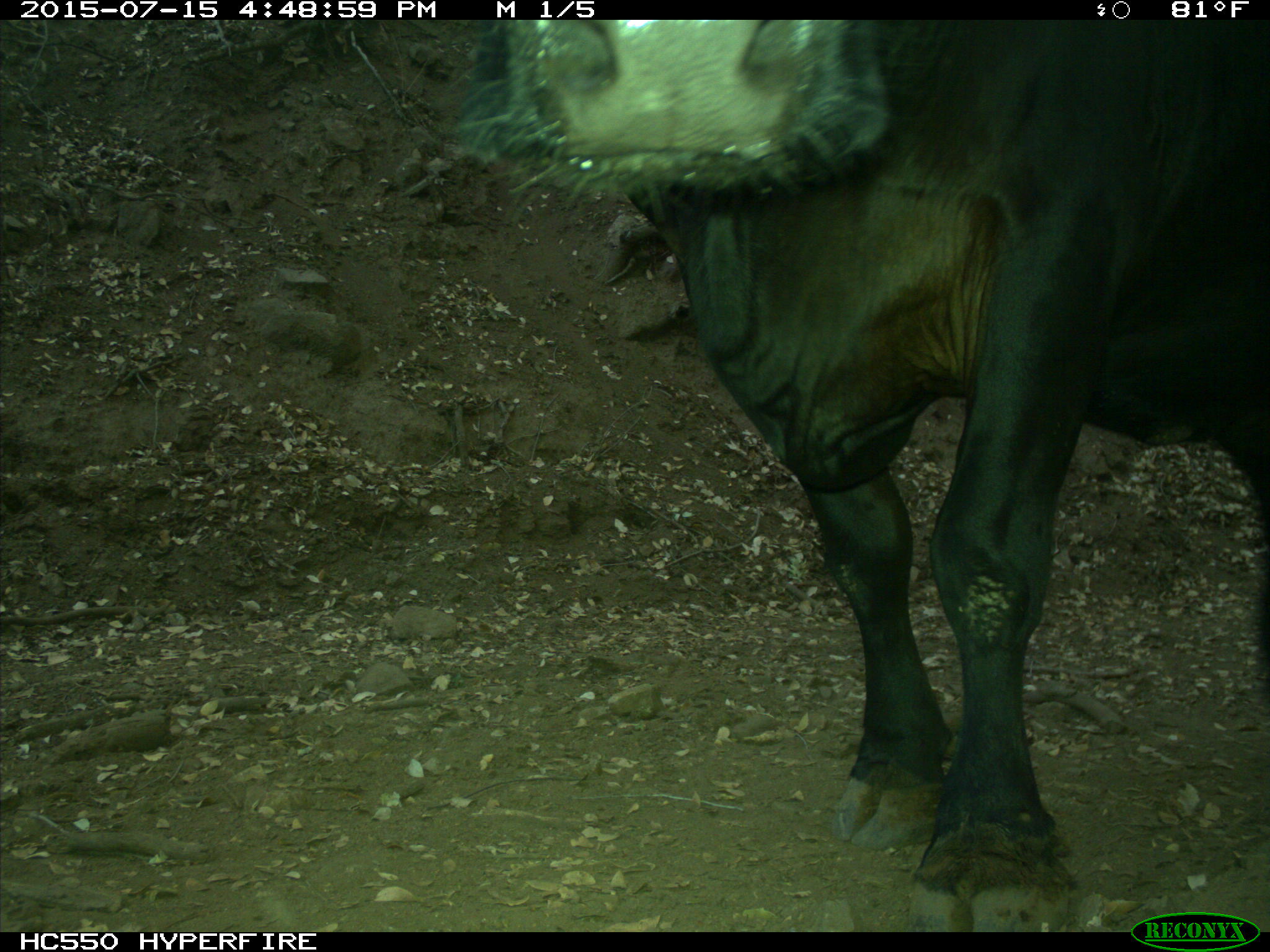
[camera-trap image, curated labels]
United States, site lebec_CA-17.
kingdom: Animalia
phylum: Chordata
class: Mammalia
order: Artiodactyla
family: Bovidae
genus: Bos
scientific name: Bos taurus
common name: domestic cow